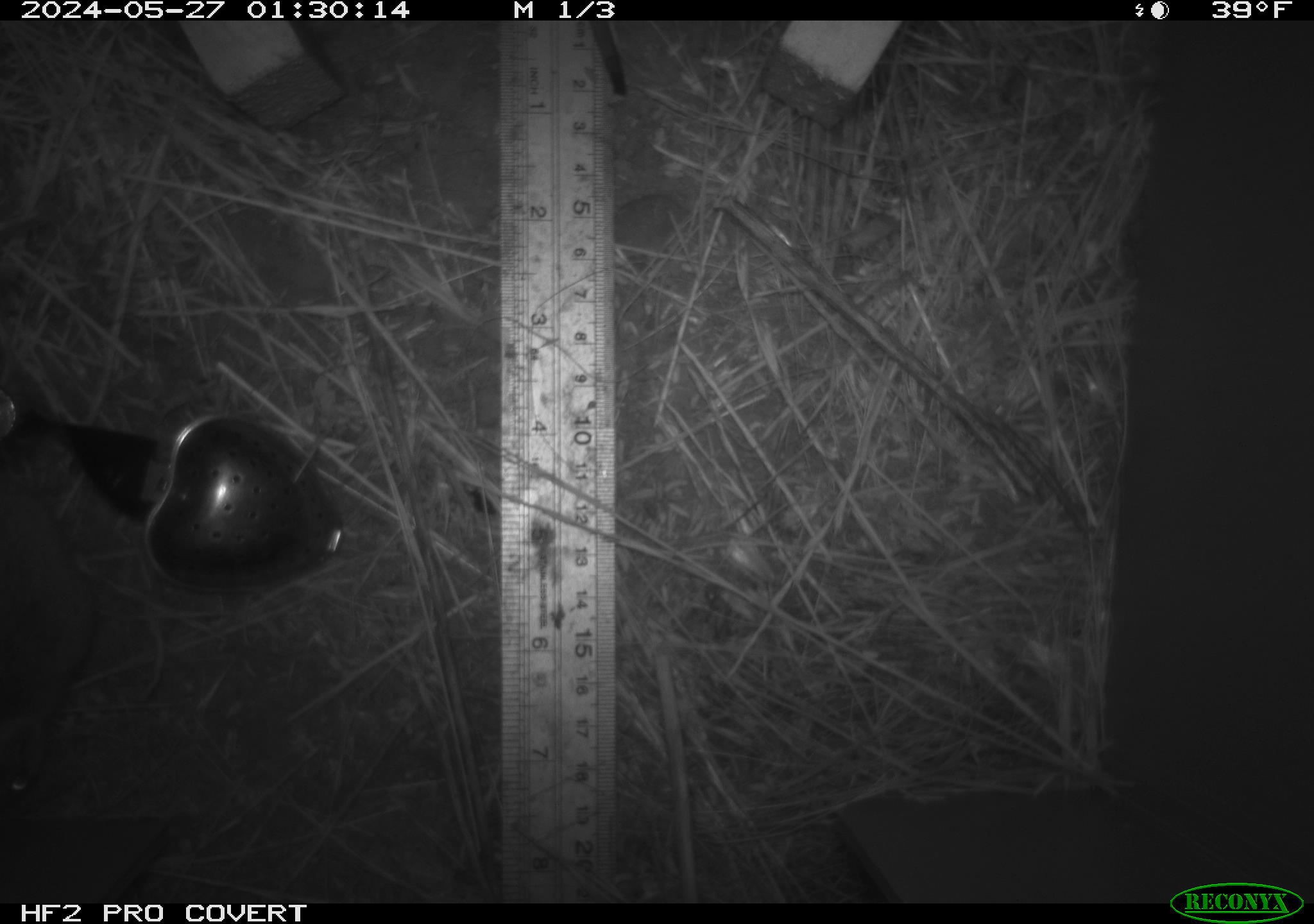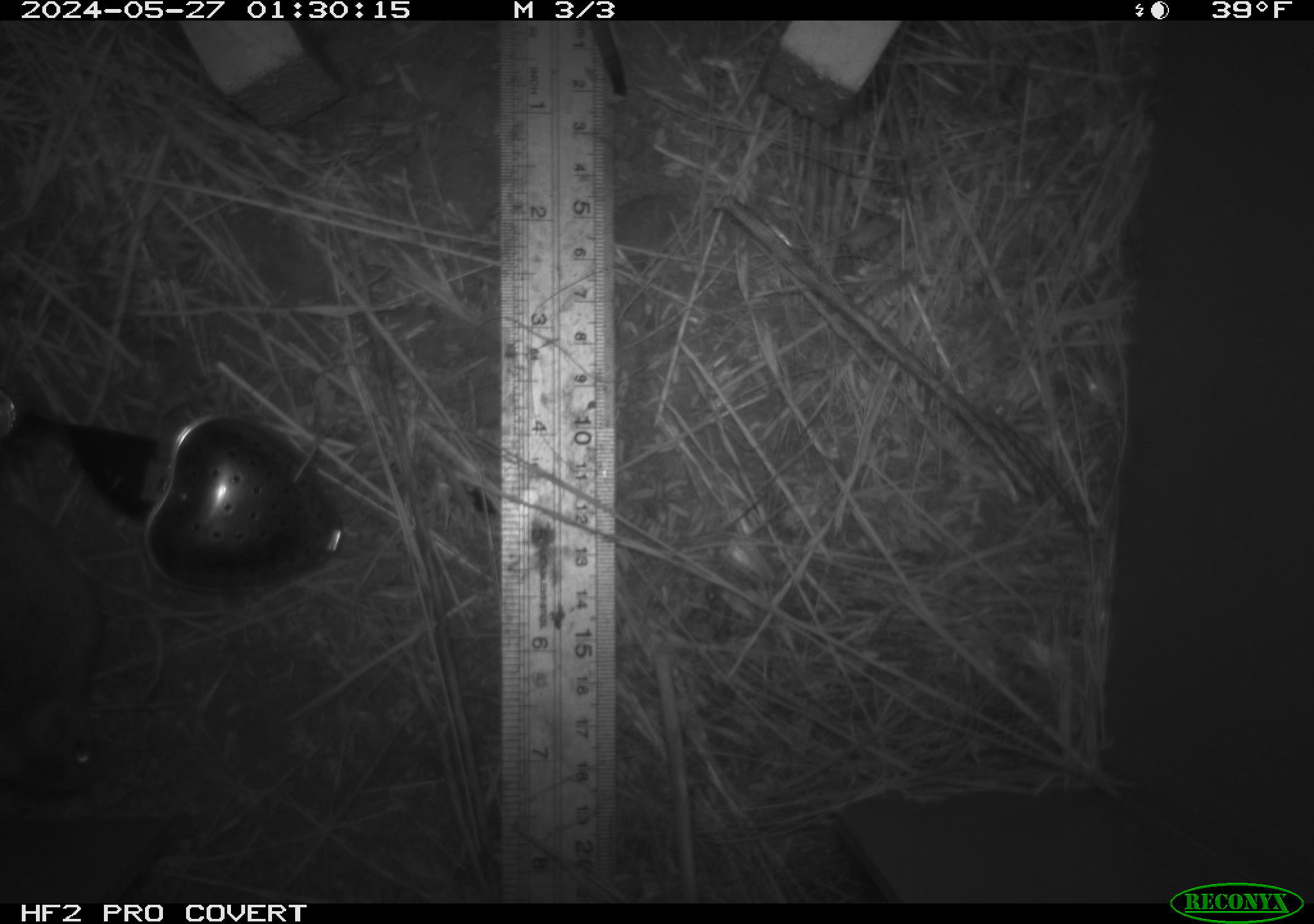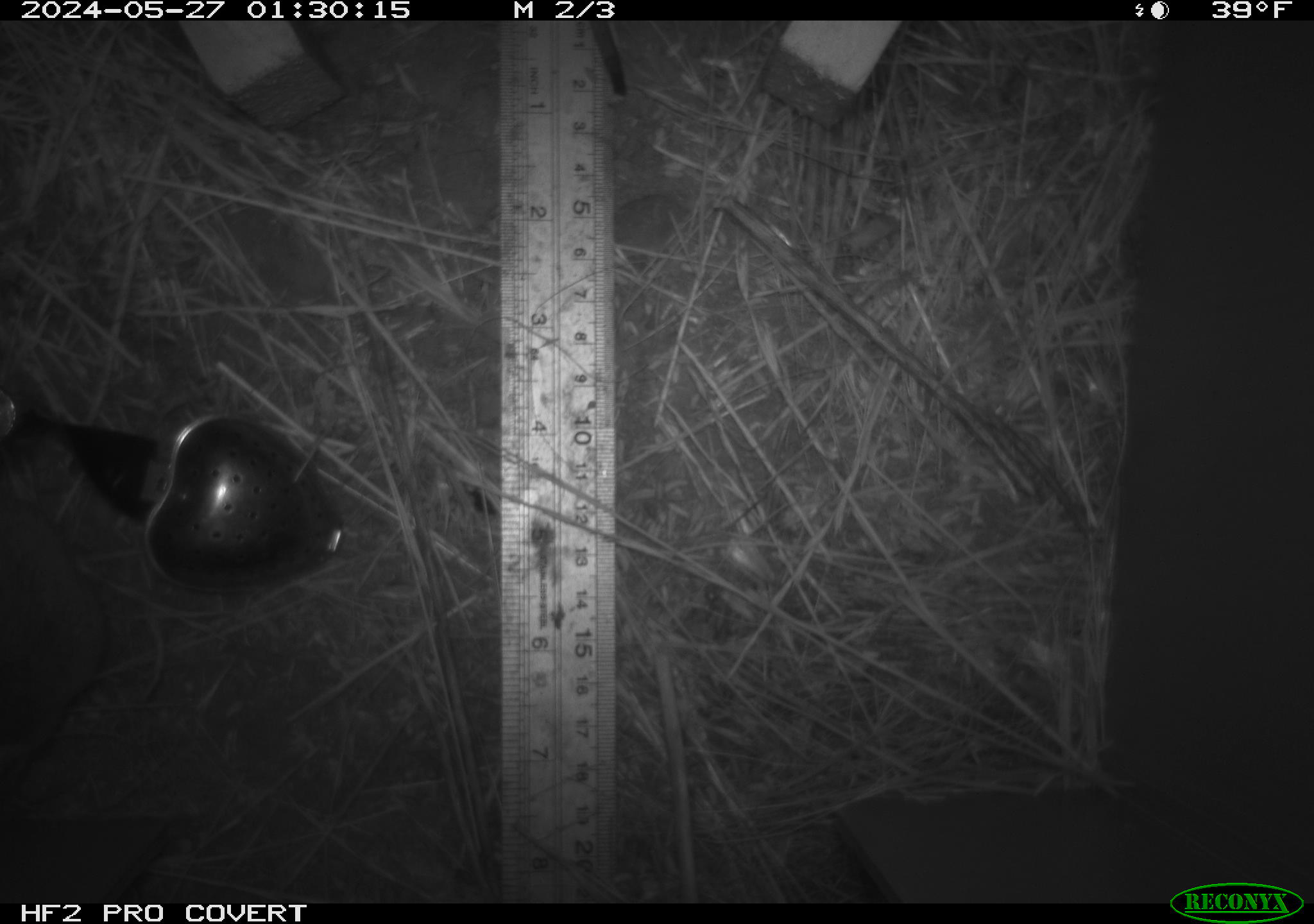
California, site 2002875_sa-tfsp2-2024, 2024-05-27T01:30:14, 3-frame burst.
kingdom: Animalia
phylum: Chordata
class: Mammalia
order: Rodentia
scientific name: Rodentia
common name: rodent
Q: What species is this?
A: Rodent (Rodentia).